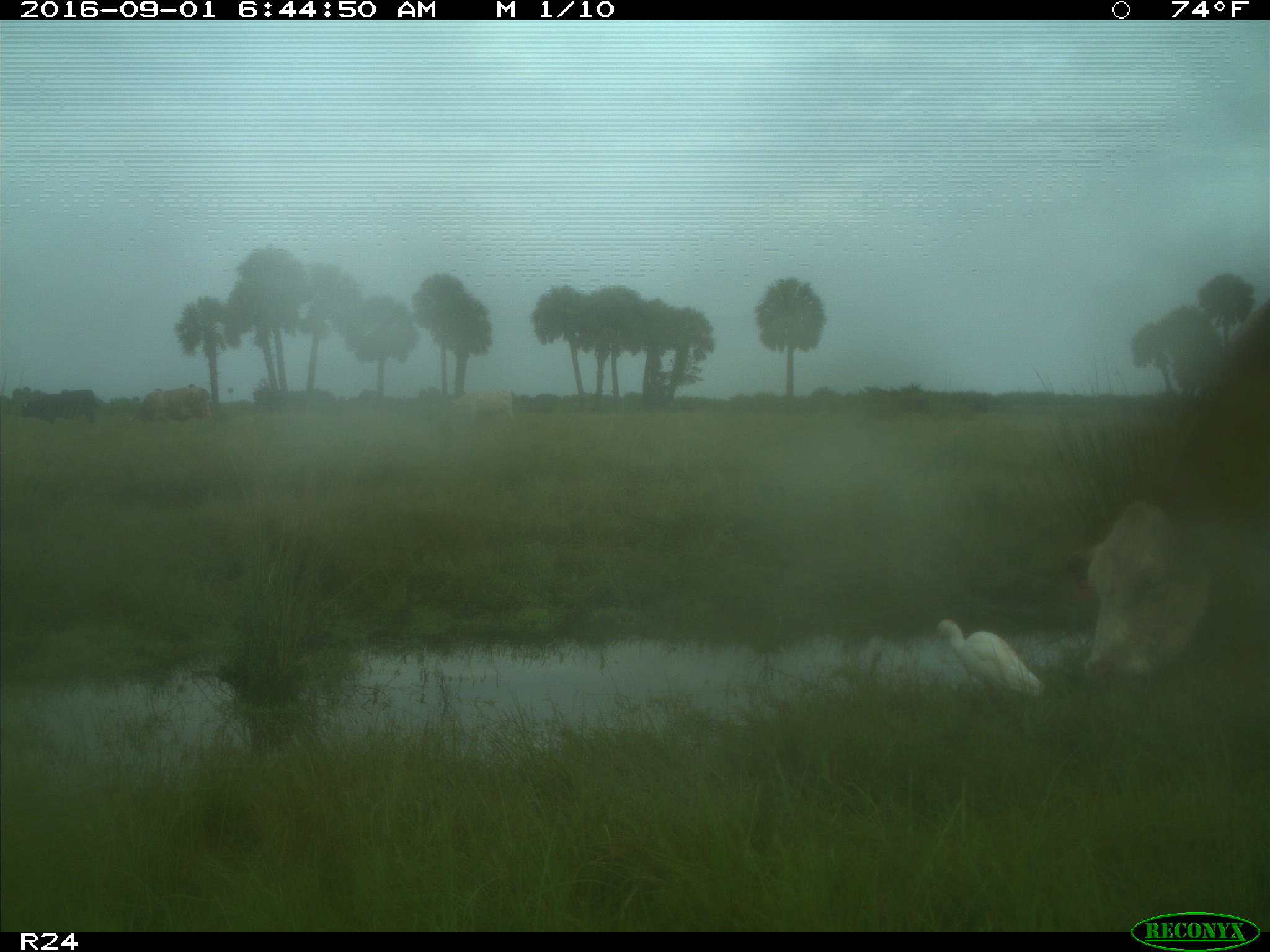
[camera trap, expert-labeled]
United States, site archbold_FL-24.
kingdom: Animalia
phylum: Chordata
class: Mammalia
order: Artiodactyla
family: Bovidae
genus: Bos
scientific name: Bos taurus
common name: domestic cow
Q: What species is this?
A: Bos taurus (domestic cow).